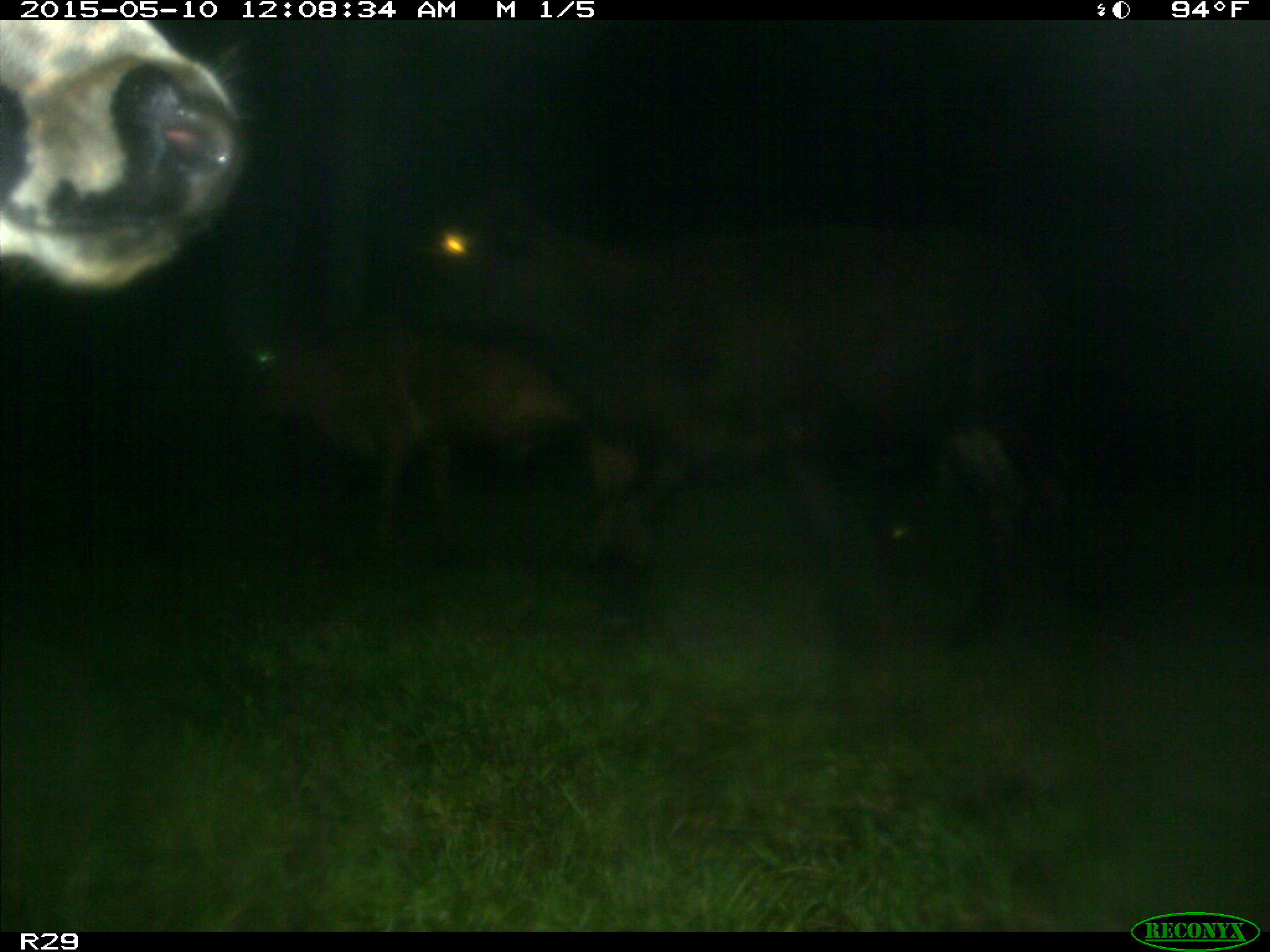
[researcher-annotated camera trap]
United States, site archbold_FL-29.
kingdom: Animalia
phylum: Chordata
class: Mammalia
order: Artiodactyla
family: Bovidae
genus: Bos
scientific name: Bos taurus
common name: domestic cow